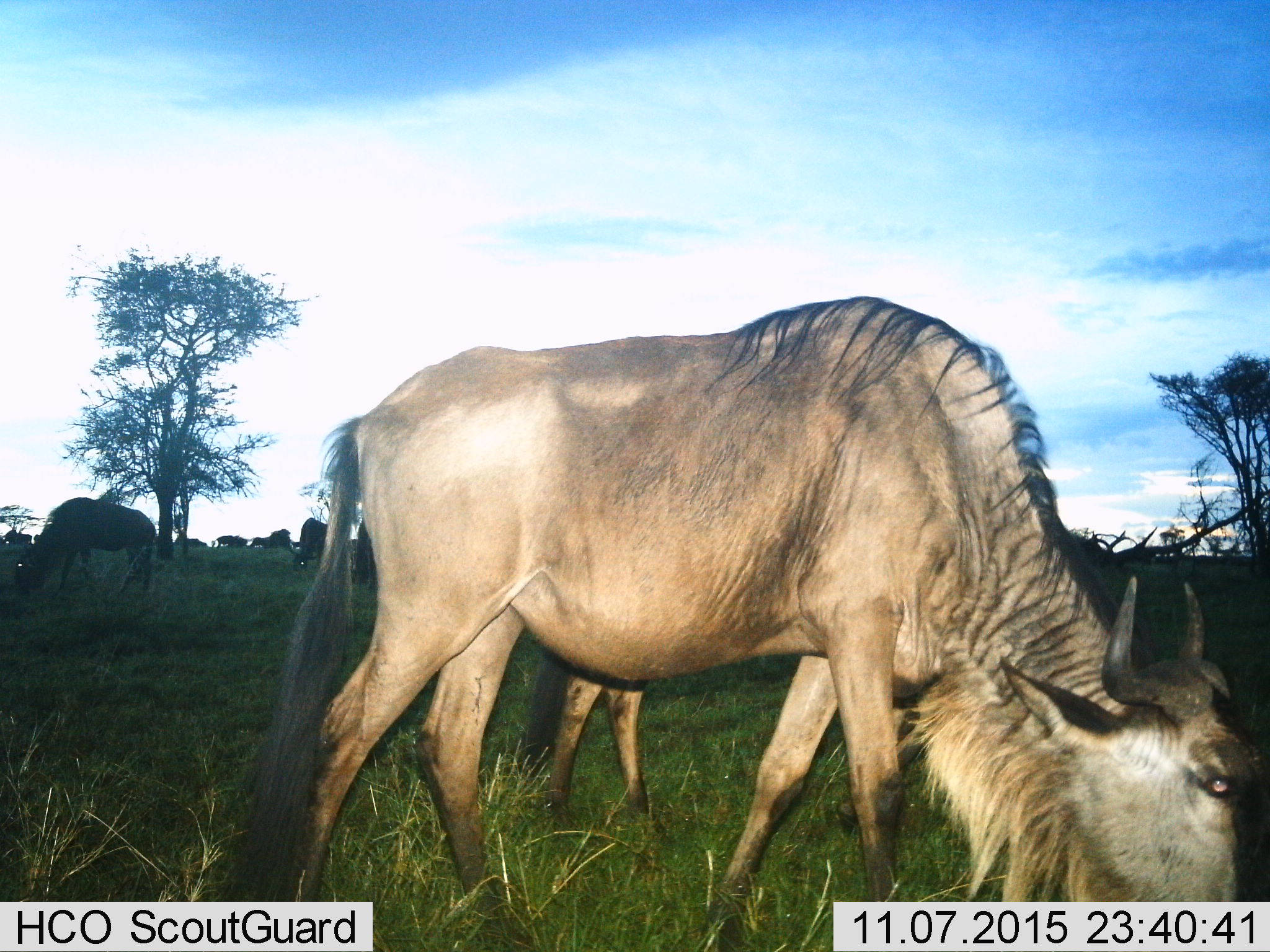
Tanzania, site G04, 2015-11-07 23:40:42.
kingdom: Animalia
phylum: Chordata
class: Mammalia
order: Artiodactyla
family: Bovidae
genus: Connochaetes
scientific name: Connochaetes taurinus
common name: blue wildebeest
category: wildebeest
Wildebeest (blue wildebeest) (Connochaetes taurinus), count 5. Behavior (volunteer vote fractions): standing 41%, resting 0%, moving 29%, interacting 0%. Young present (vote fraction): 0%. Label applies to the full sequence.